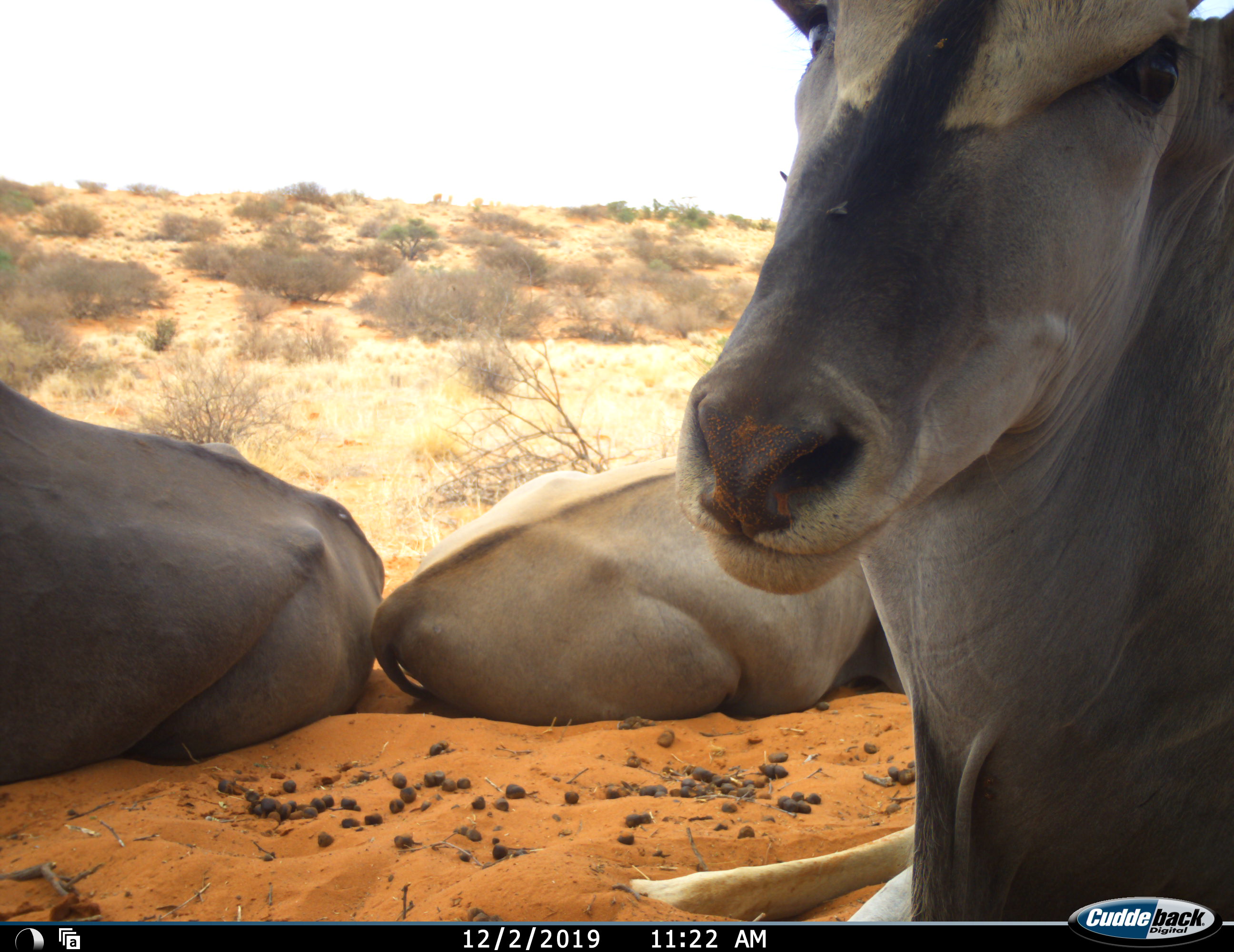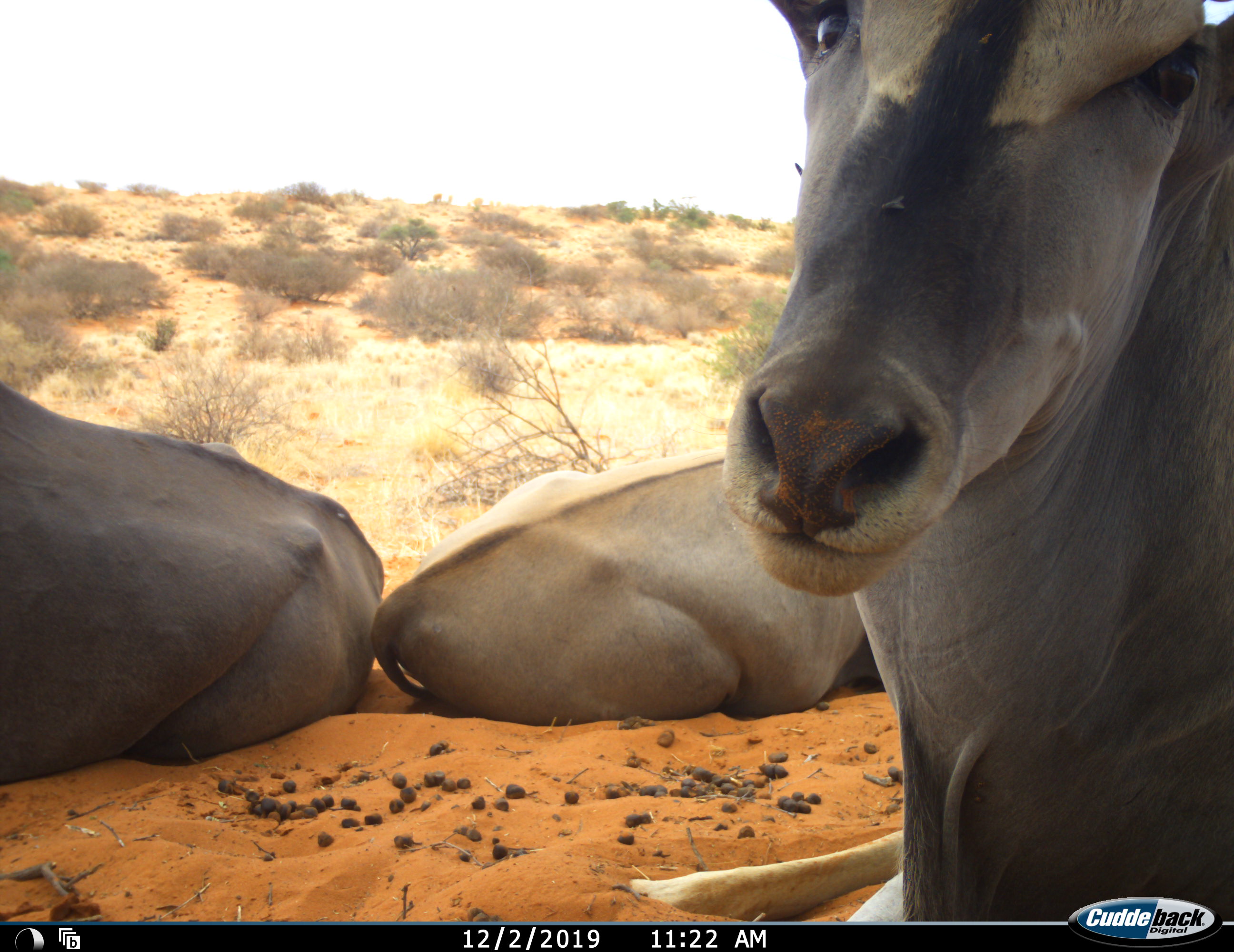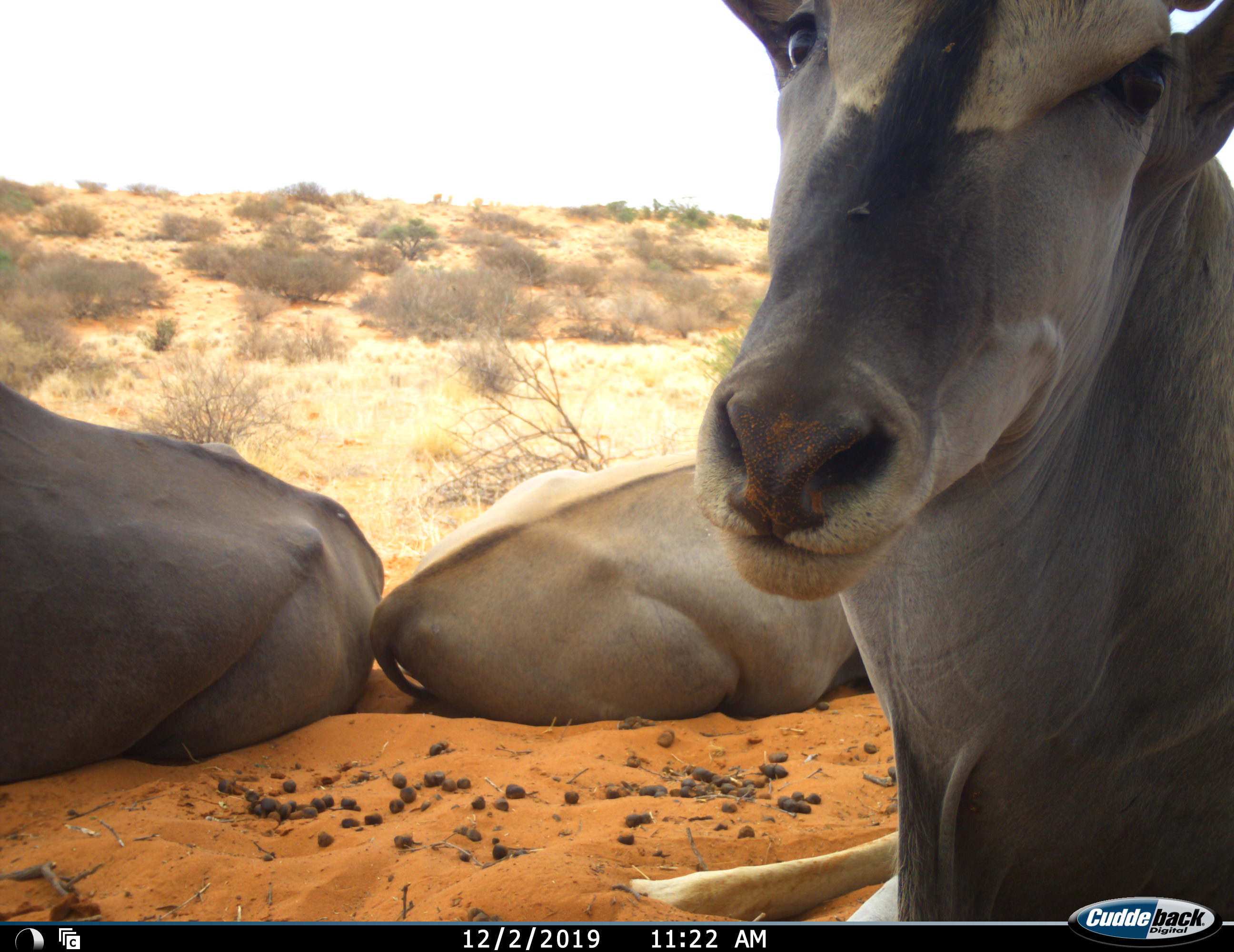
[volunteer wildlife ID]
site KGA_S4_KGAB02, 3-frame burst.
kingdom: Animalia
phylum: Chordata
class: Mammalia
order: Artiodactyla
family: Bovidae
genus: Tragelaphus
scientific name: Tragelaphus oryx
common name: eland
Eland (Tragelaphus oryx), count 3. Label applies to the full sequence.